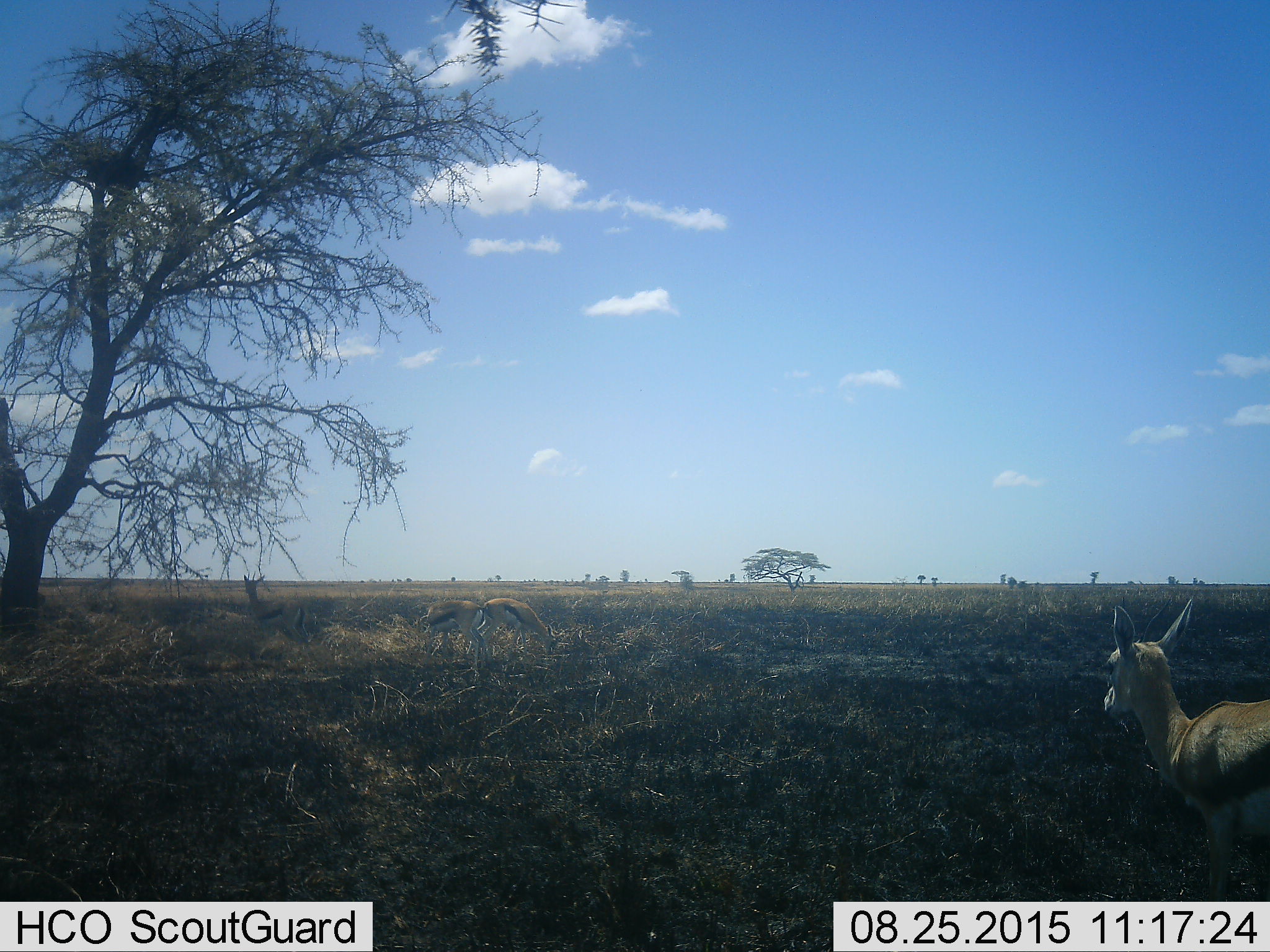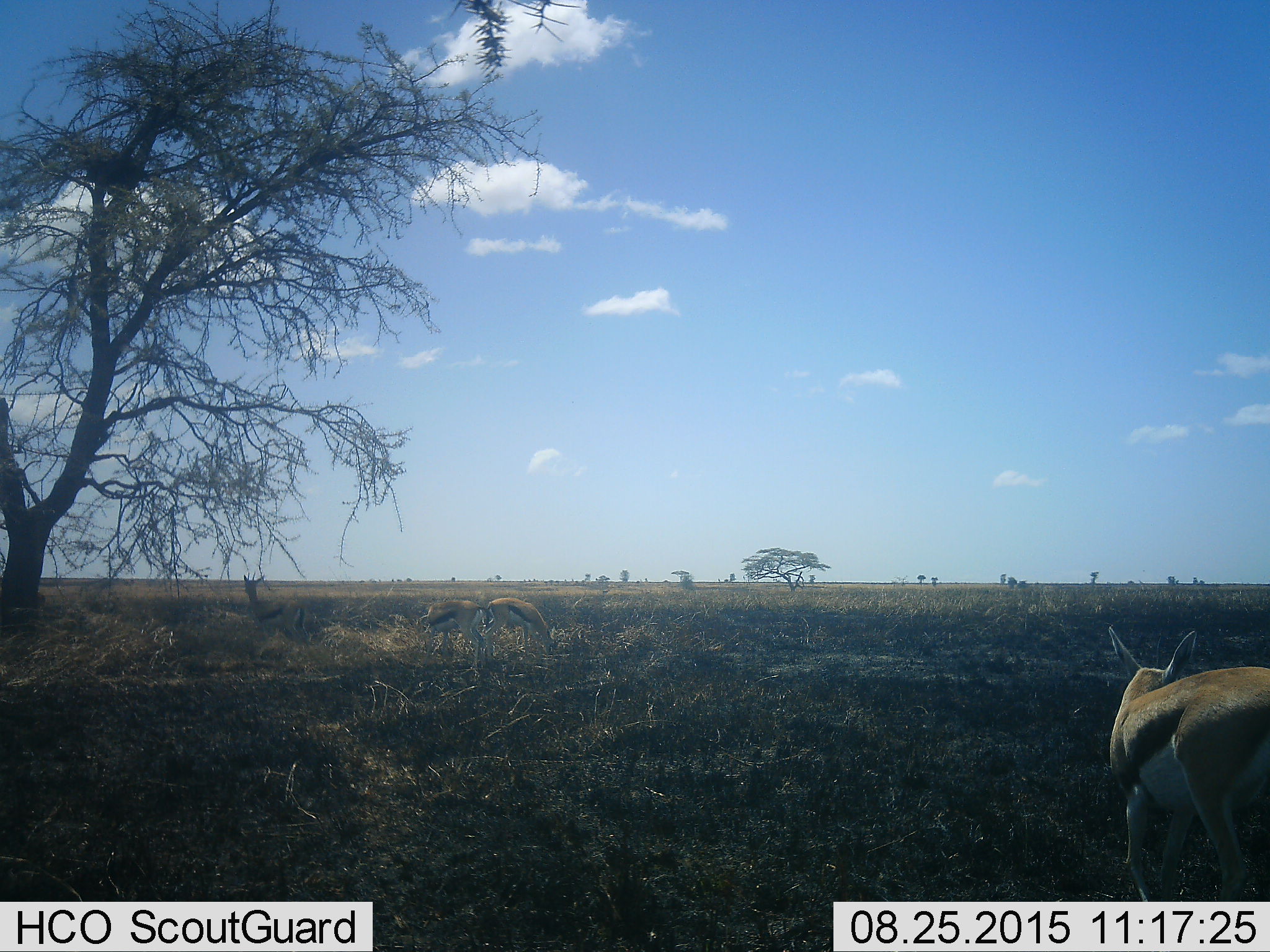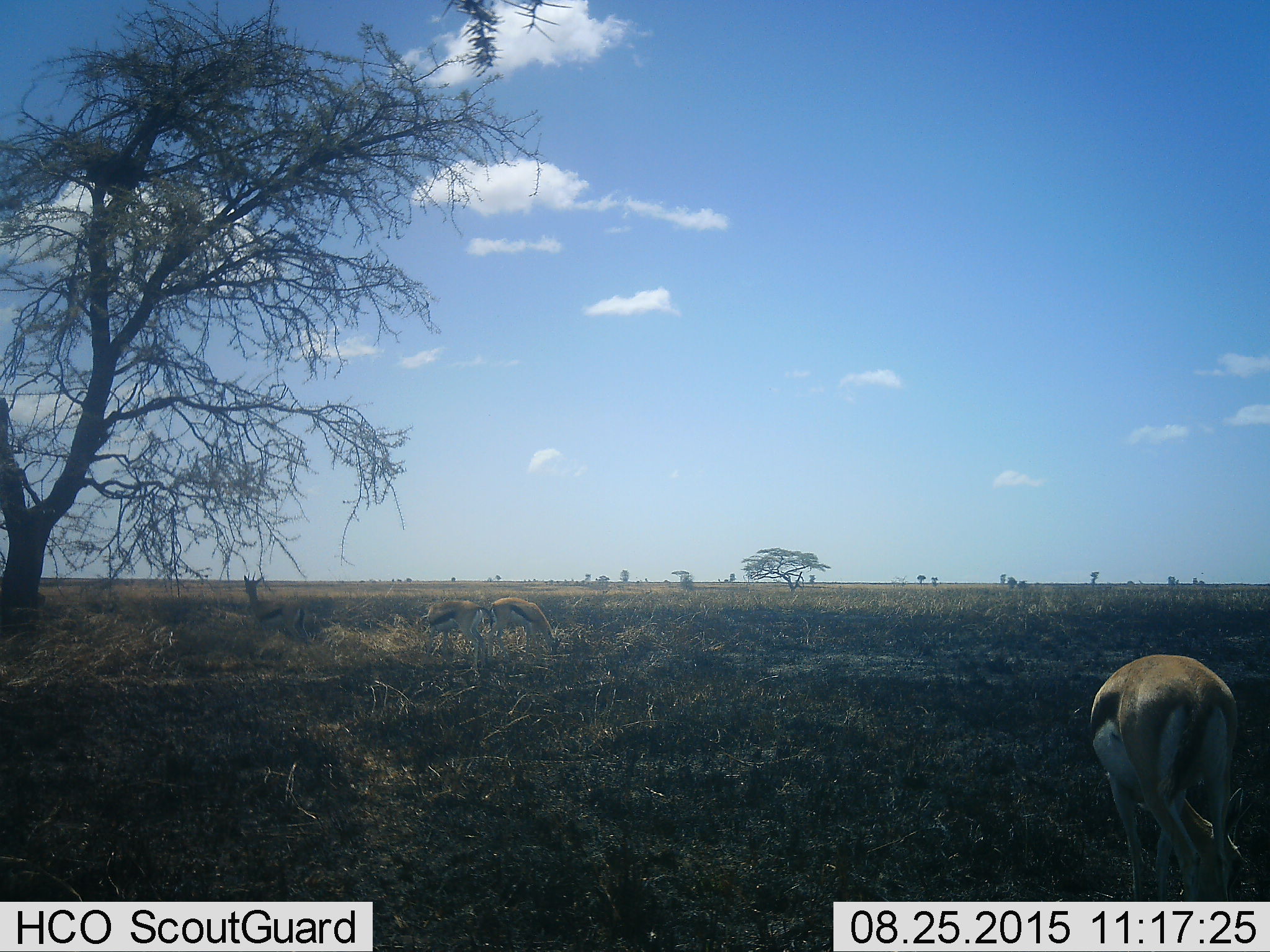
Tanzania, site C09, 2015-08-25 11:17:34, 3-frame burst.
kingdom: Animalia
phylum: Chordata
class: Mammalia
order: Artiodactyla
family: Bovidae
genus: Eudorcas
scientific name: Eudorcas thomsonii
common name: thomson's gazelle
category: gazellethomsons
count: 4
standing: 80%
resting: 20%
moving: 27%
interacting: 7%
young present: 7%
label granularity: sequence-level